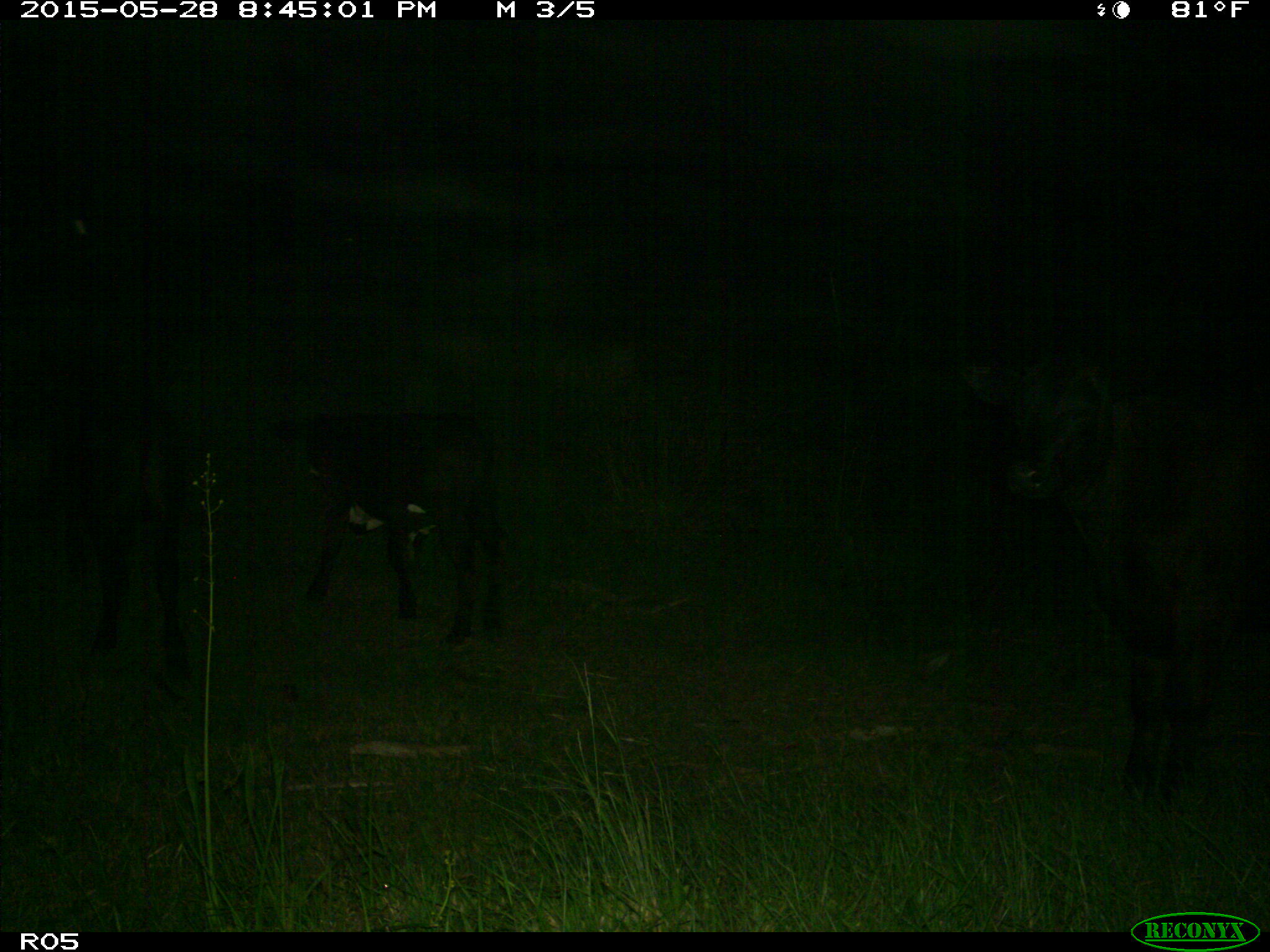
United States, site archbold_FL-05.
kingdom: Animalia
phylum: Chordata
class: Mammalia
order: Artiodactyla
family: Bovidae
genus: Bos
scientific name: Bos taurus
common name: domestic cow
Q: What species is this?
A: Bos taurus (domestic cow).